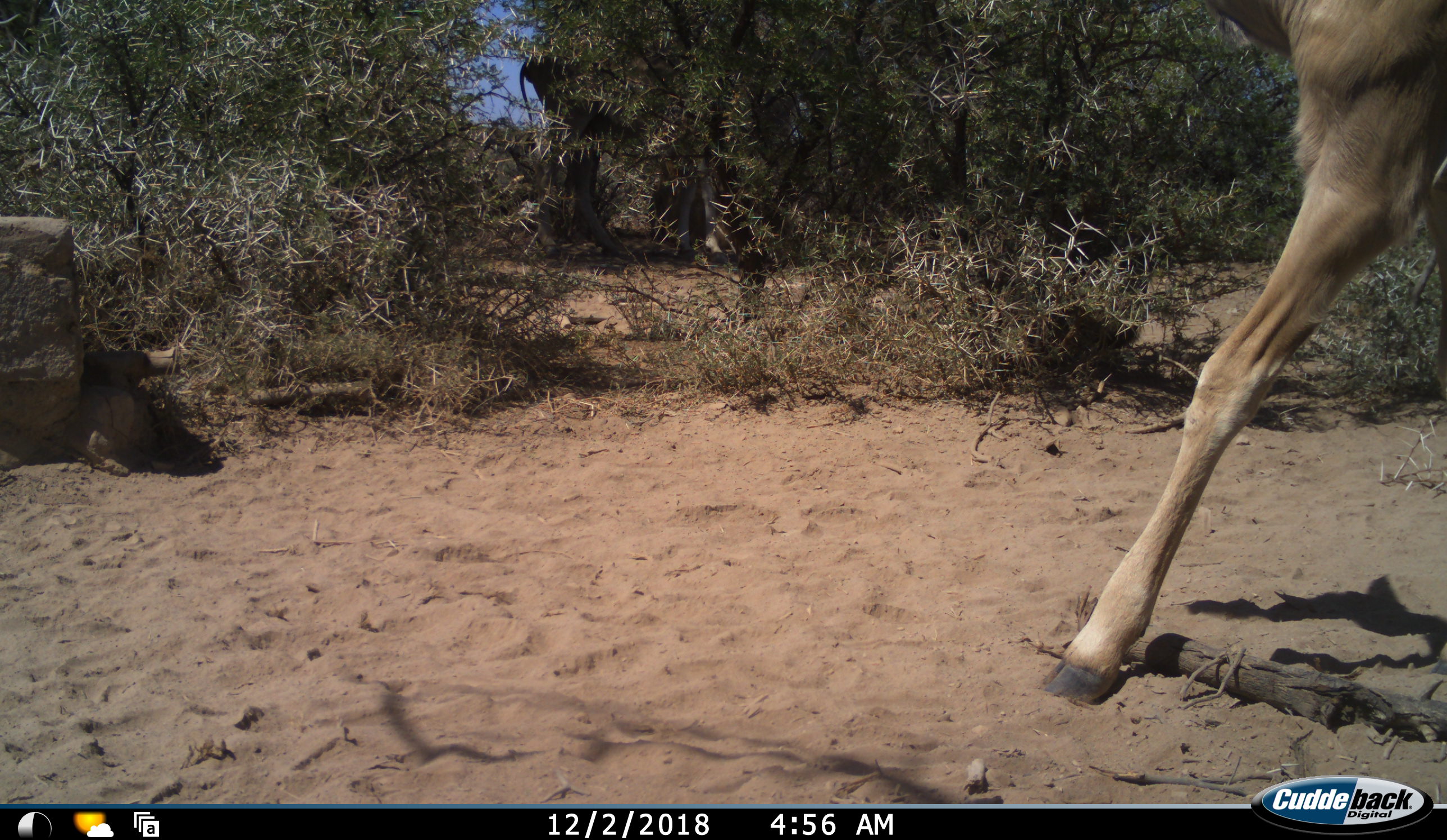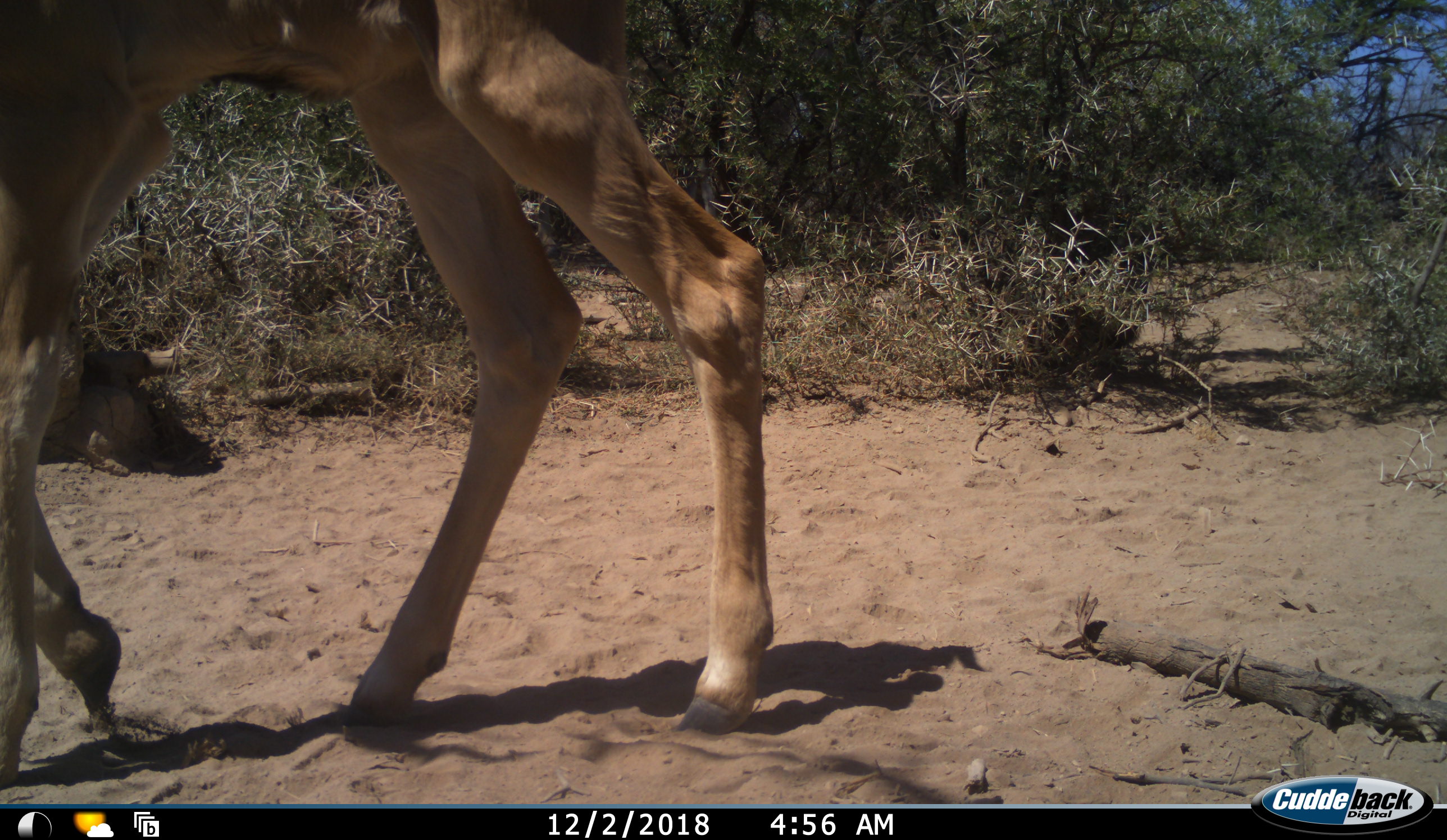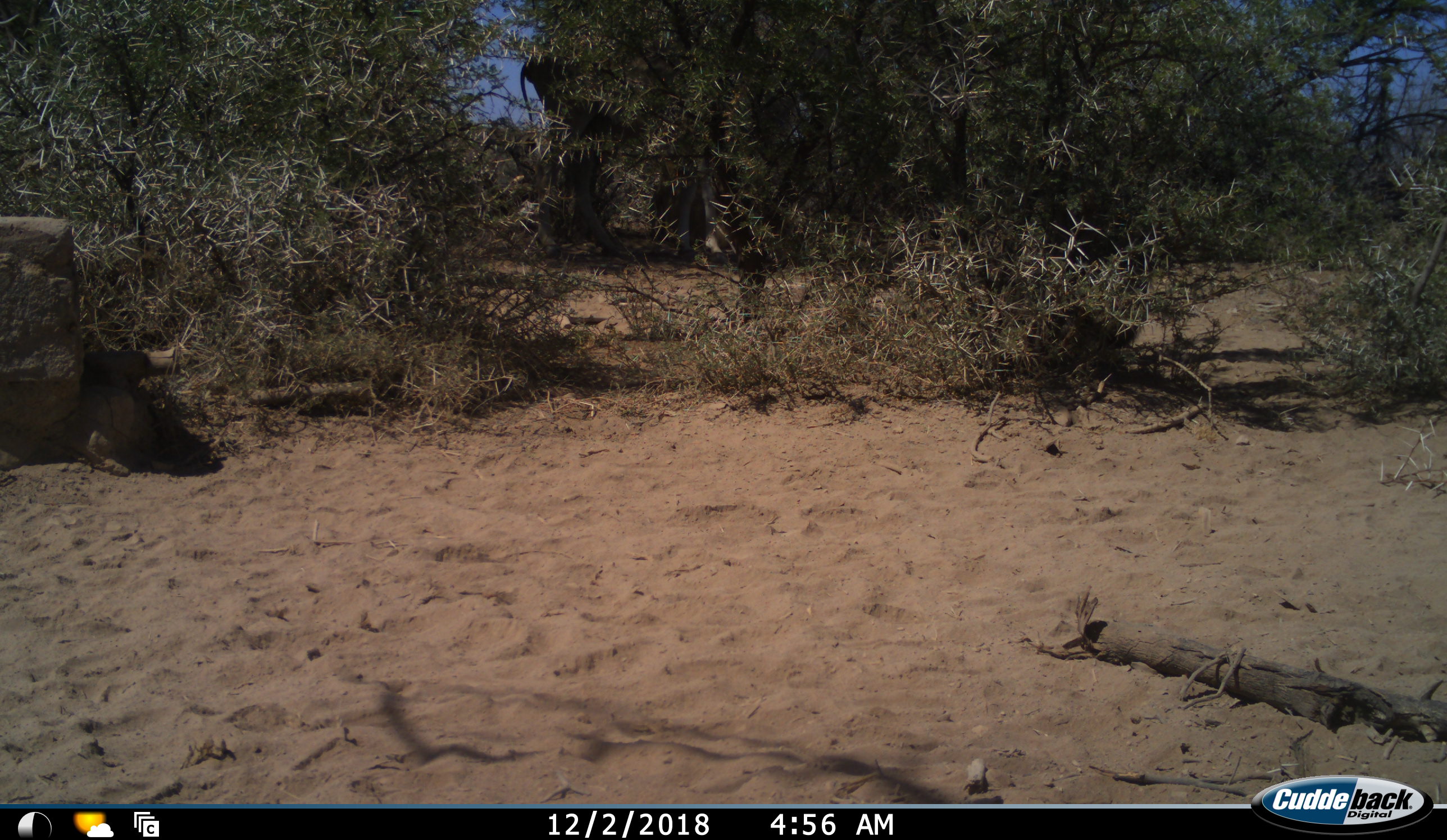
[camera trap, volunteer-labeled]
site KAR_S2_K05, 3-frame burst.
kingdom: Animalia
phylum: Chordata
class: Mammalia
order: Artiodactyla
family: Bovidae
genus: Tragelaphus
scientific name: Tragelaphus oryx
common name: eland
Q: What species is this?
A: Eland (Tragelaphus oryx).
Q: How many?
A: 1.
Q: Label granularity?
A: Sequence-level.